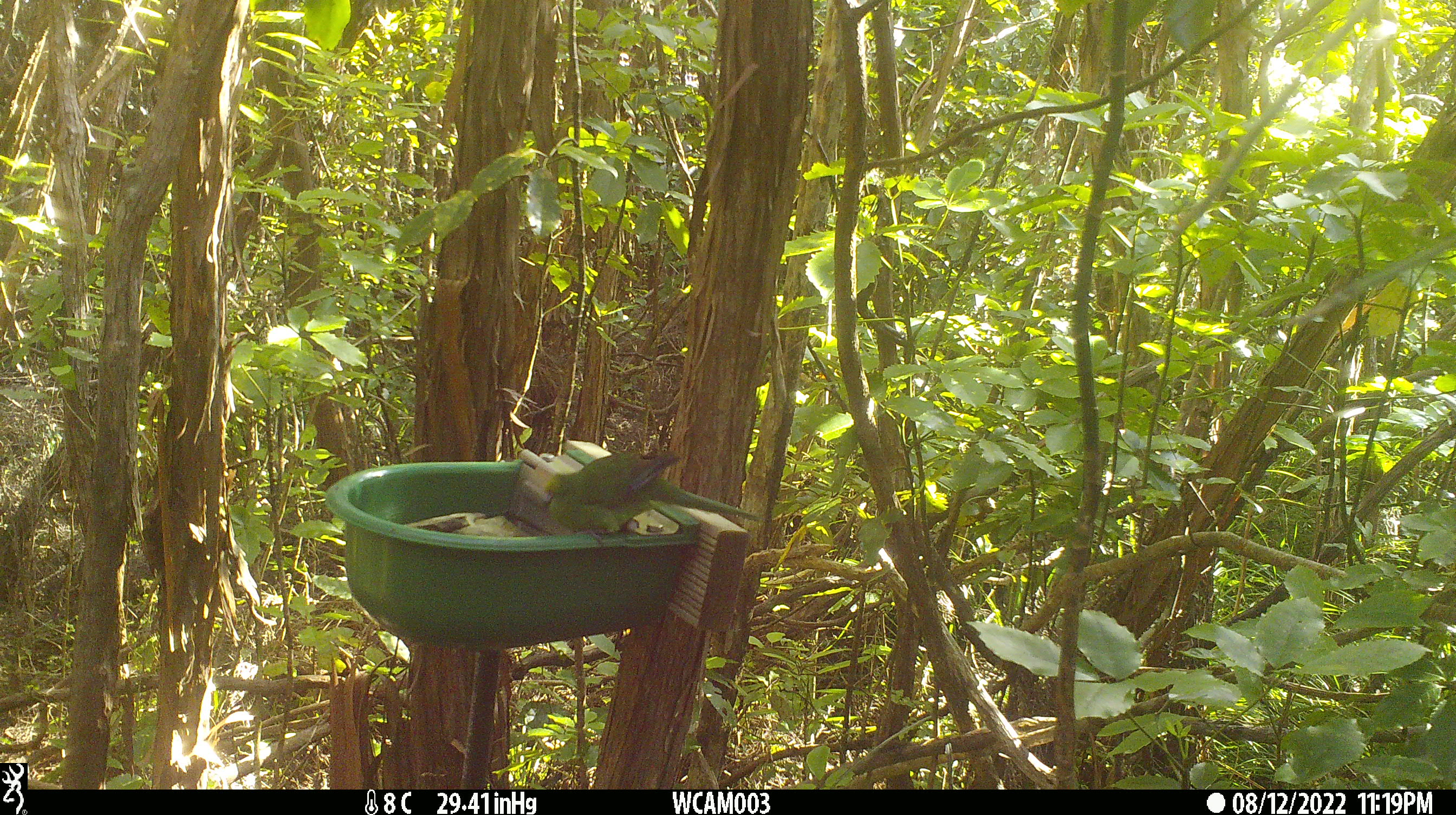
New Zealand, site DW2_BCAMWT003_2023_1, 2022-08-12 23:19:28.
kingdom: Animalia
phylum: Chordata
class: Aves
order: Psittaciformes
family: Psittaculidae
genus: Cyanoramphus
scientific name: Cyanoramphus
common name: parakeet